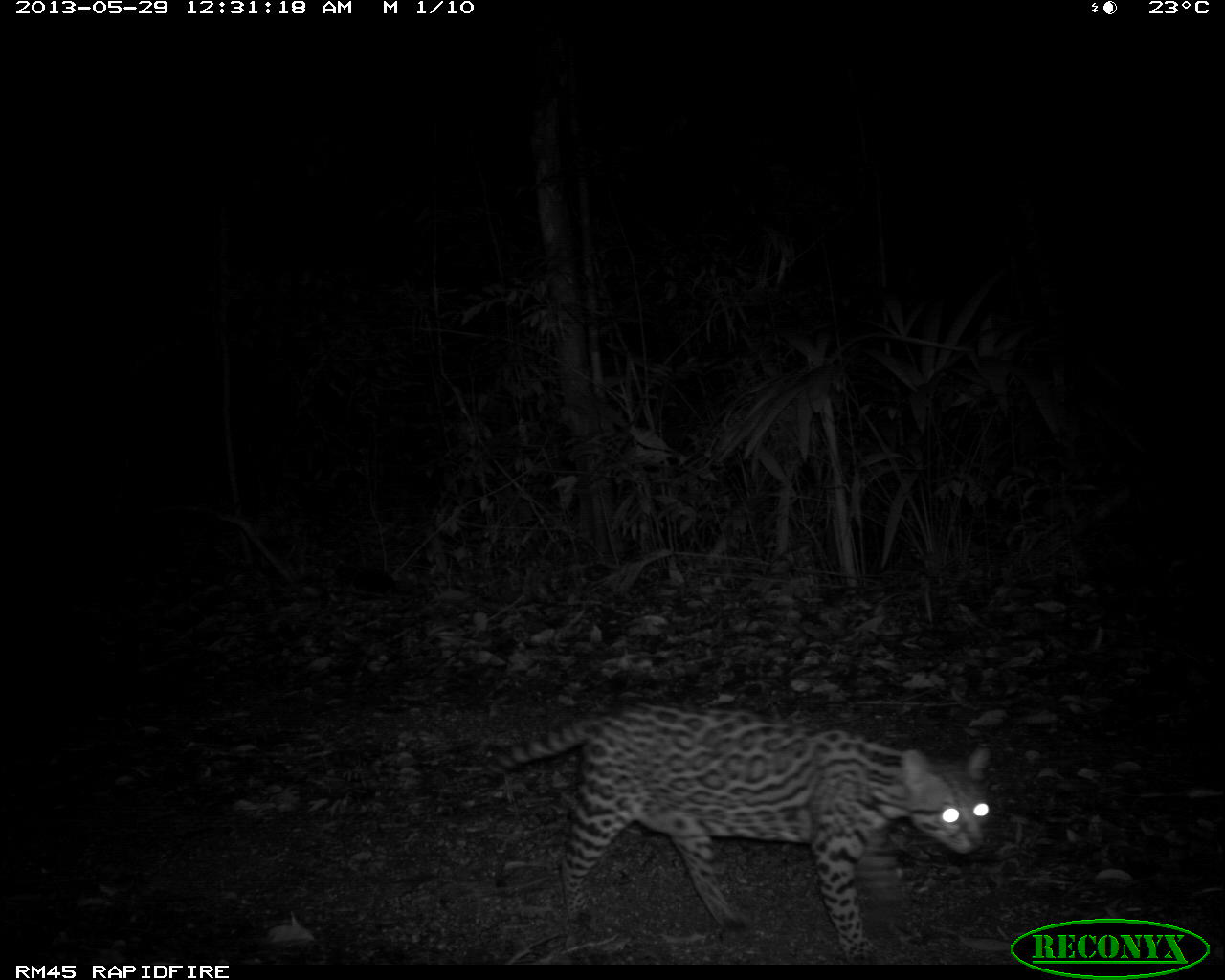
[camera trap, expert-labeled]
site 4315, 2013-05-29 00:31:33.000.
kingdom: Animalia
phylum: Chordata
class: Mammalia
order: Carnivora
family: Felidae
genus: Leopardus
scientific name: Leopardus pardalis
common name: ocelot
Leopardus pardalis (ocelot), count 1, sex female.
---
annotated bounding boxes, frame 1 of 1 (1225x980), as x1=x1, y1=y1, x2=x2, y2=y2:
leopardus pardalis: x1=480, y1=702, x2=992, y2=961